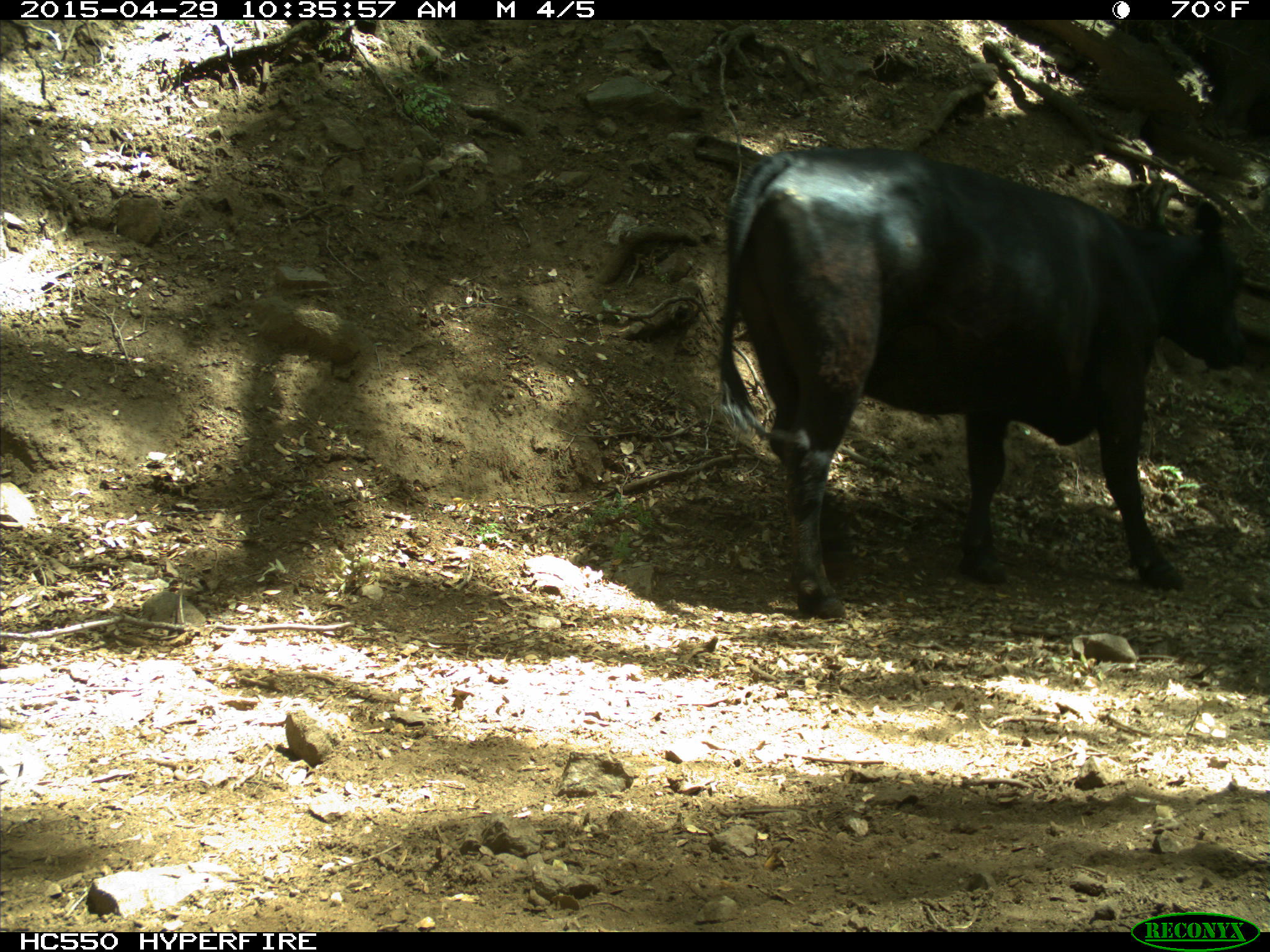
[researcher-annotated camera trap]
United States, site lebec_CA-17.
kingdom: Animalia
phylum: Chordata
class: Mammalia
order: Artiodactyla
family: Bovidae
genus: Bos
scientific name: Bos taurus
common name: domestic cow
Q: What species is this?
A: Bos taurus (domestic cow).